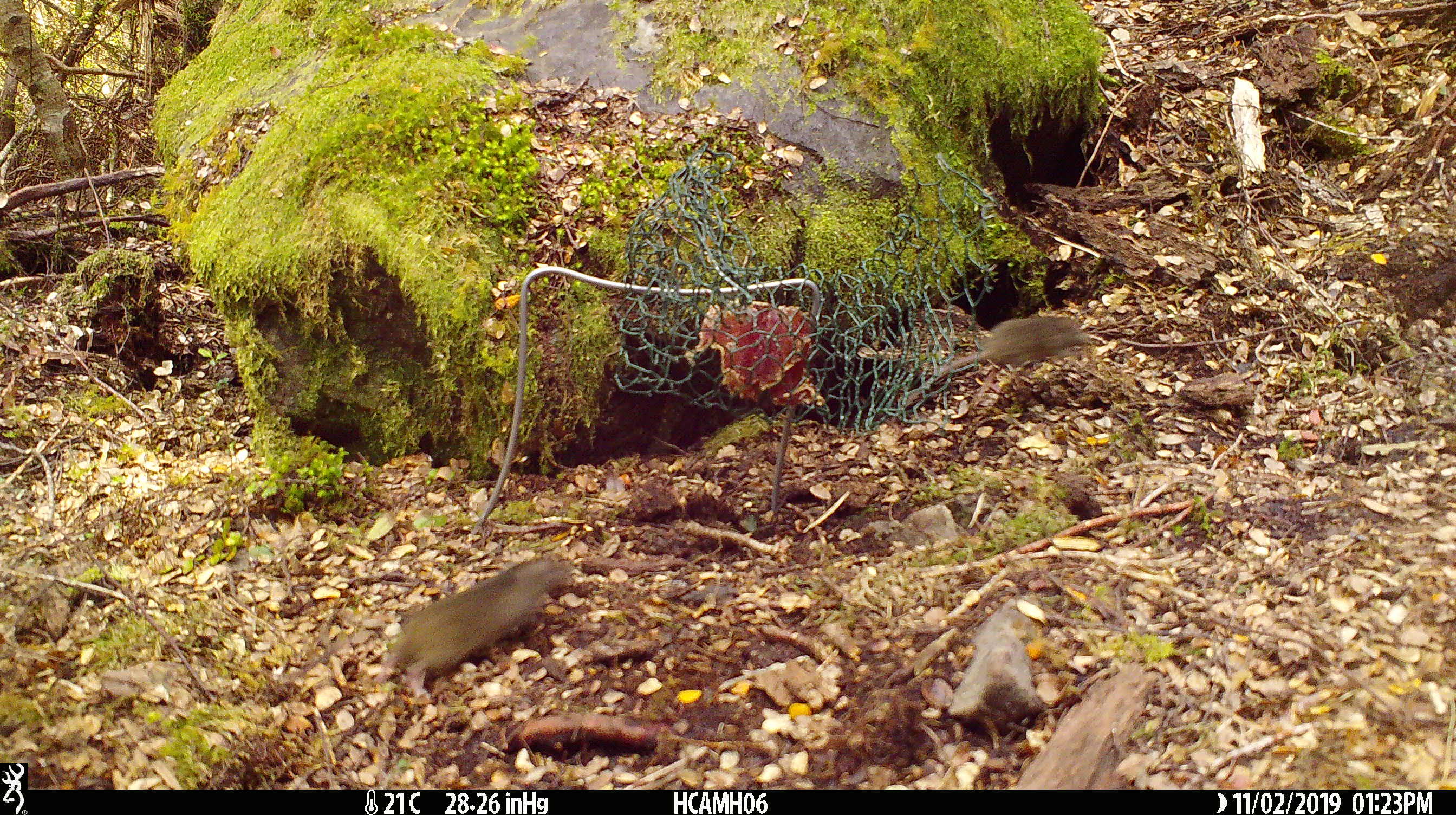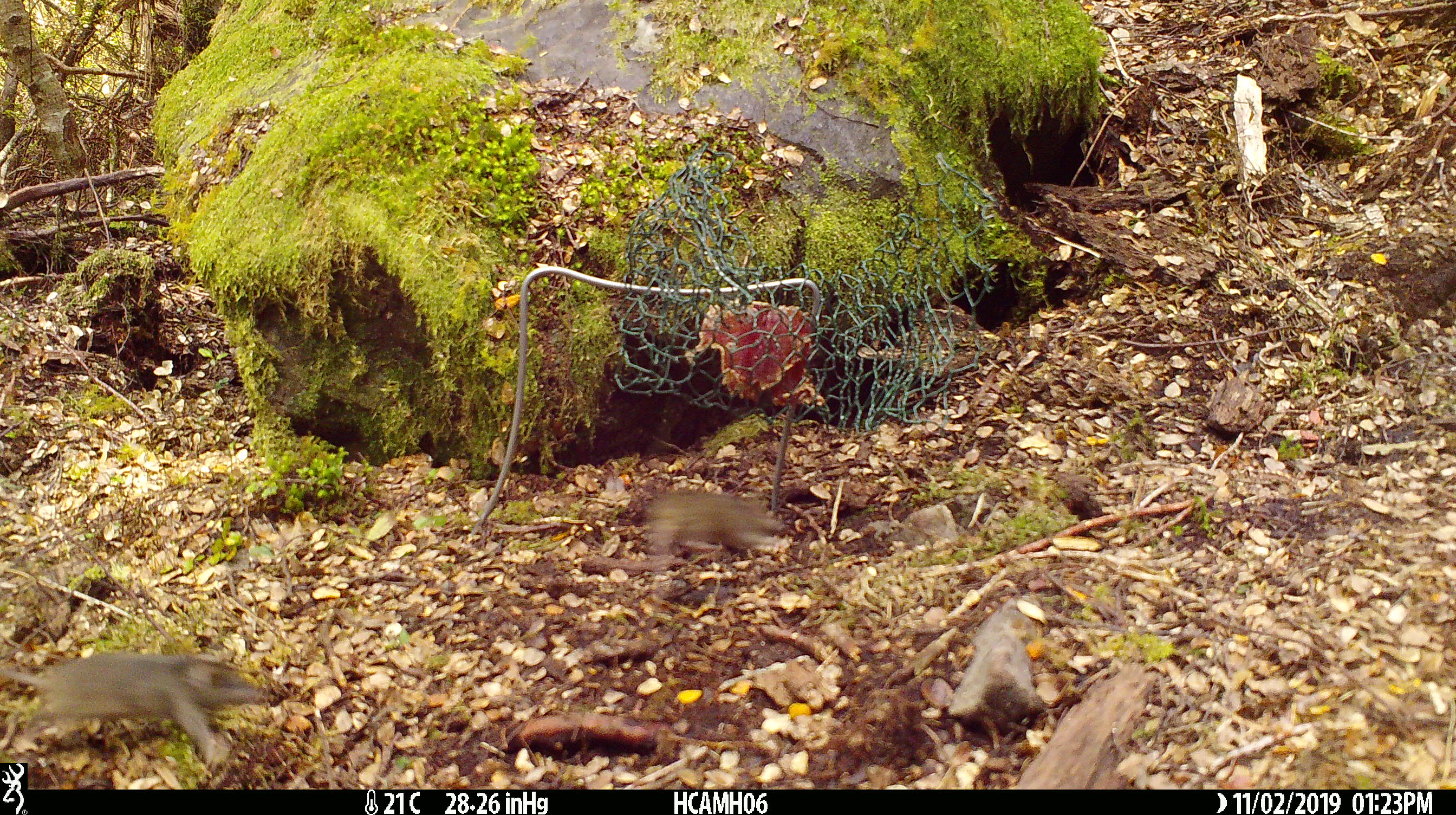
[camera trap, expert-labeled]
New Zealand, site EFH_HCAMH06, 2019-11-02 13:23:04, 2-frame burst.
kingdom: Animalia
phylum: Chordata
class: Mammalia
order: Rodentia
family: Muridae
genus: Mus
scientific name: Mus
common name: mouse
Mouse (Mus).